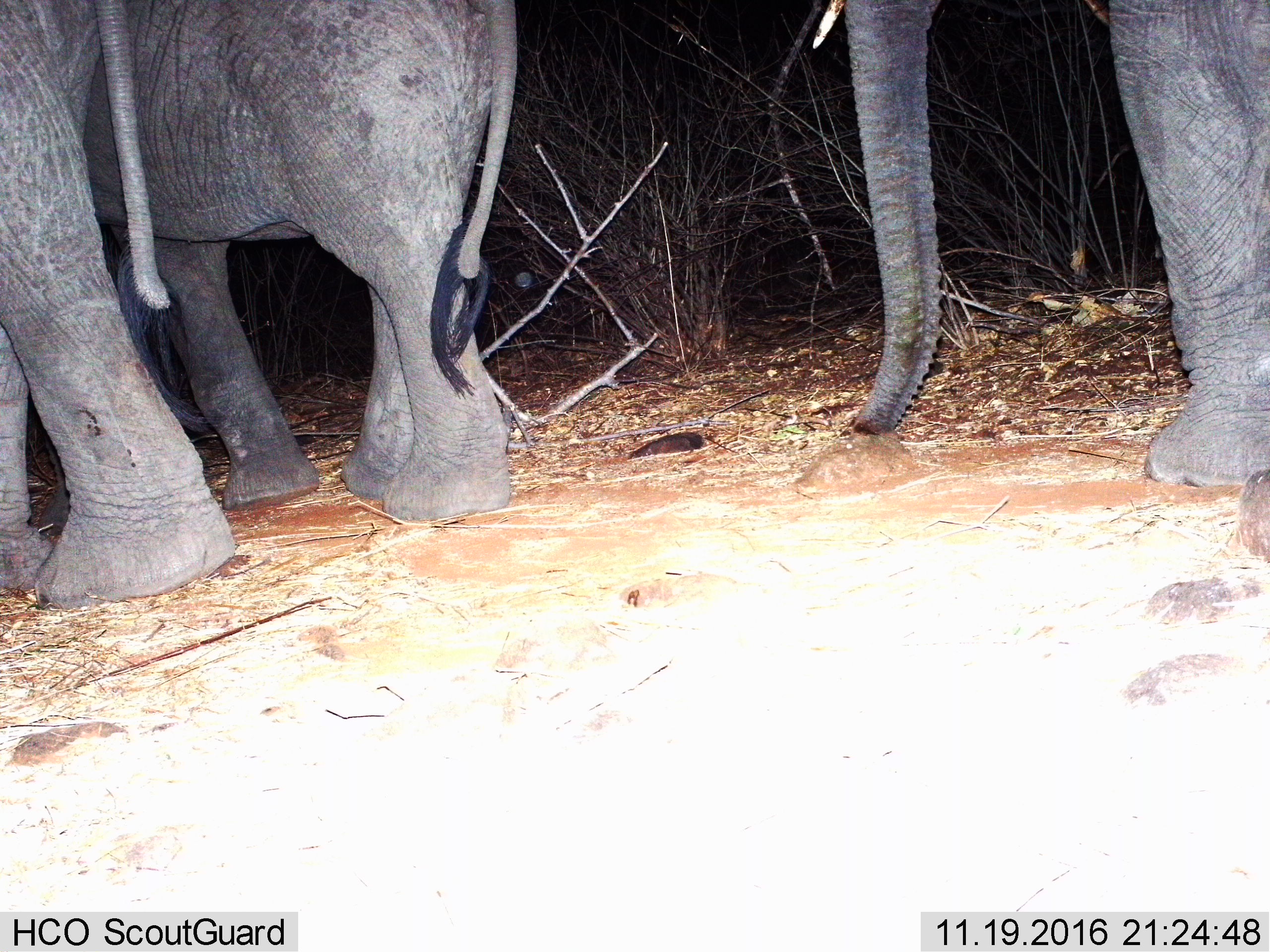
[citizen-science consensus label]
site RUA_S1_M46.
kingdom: Animalia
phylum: Chordata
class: Mammalia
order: Proboscidea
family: Elephantidae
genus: Loxodonta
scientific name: Loxodonta africana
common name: african bush elephant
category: elephant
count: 3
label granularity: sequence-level